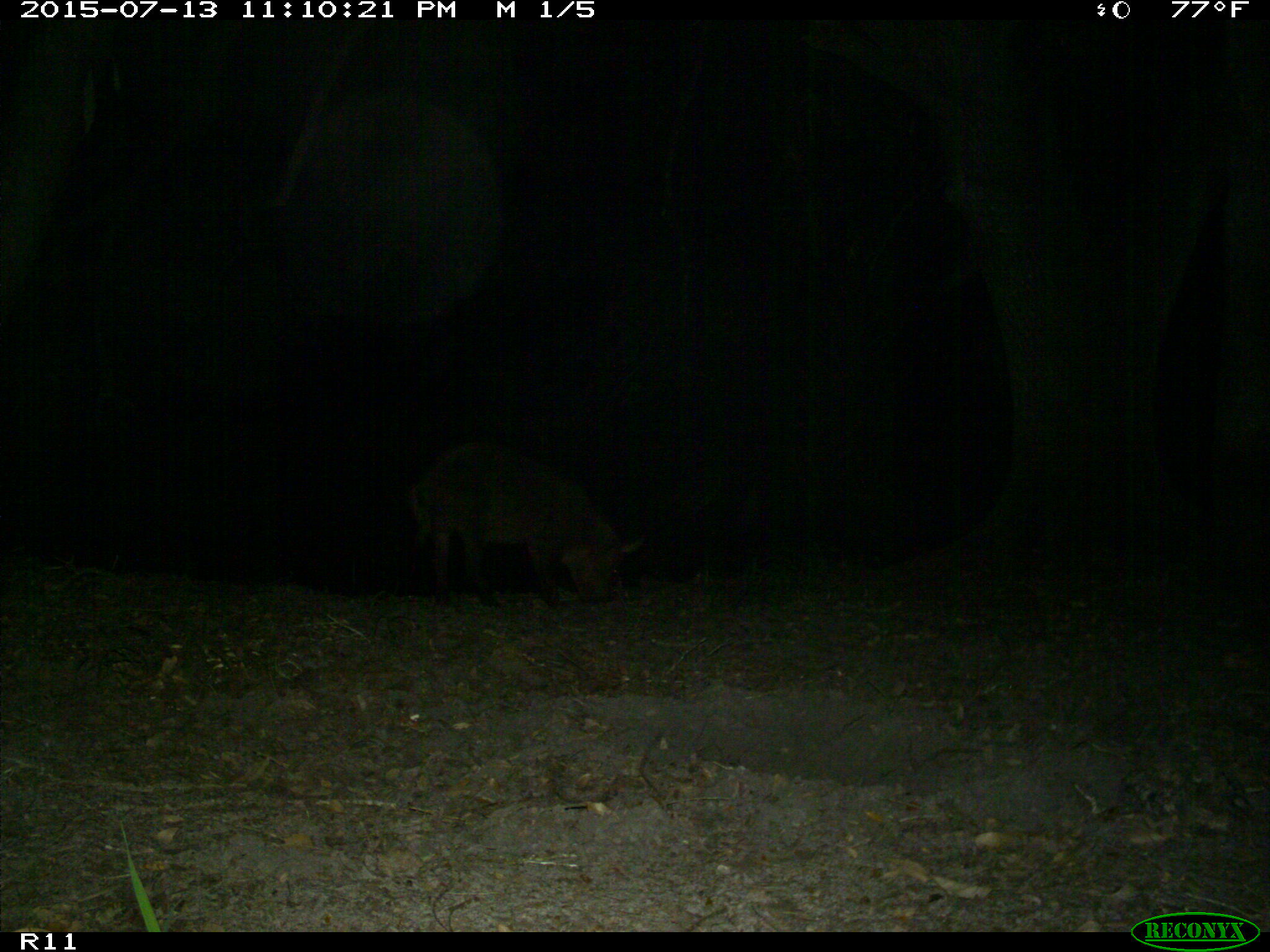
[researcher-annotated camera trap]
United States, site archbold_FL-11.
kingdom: Animalia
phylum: Chordata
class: Mammalia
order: Artiodactyla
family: Suidae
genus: Sus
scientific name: Sus scrofa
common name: wild boar